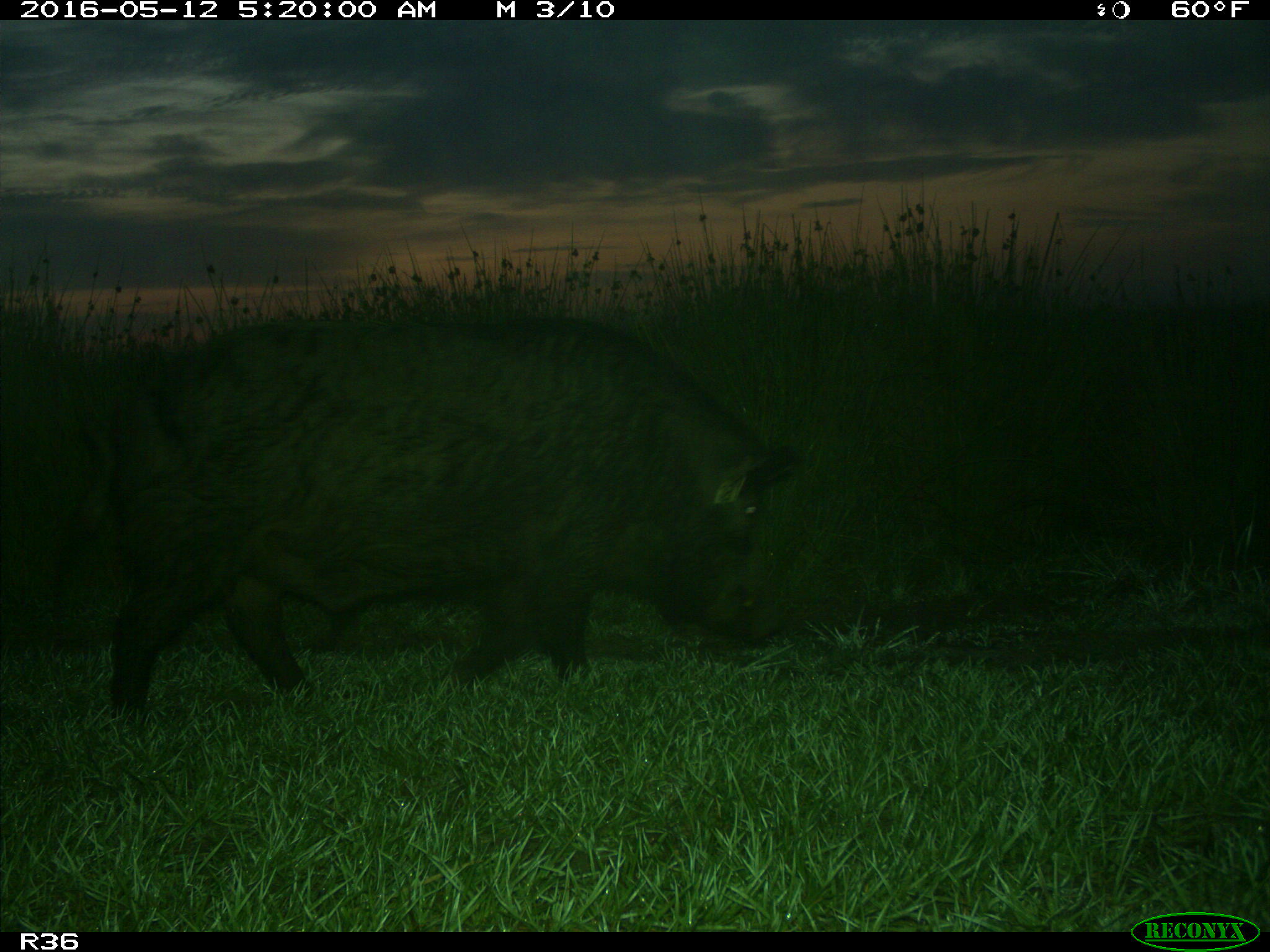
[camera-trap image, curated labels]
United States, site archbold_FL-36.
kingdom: Animalia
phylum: Chordata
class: Mammalia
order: Artiodactyla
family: Suidae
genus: Sus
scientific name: Sus scrofa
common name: wild boar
Sus scrofa (wild boar).